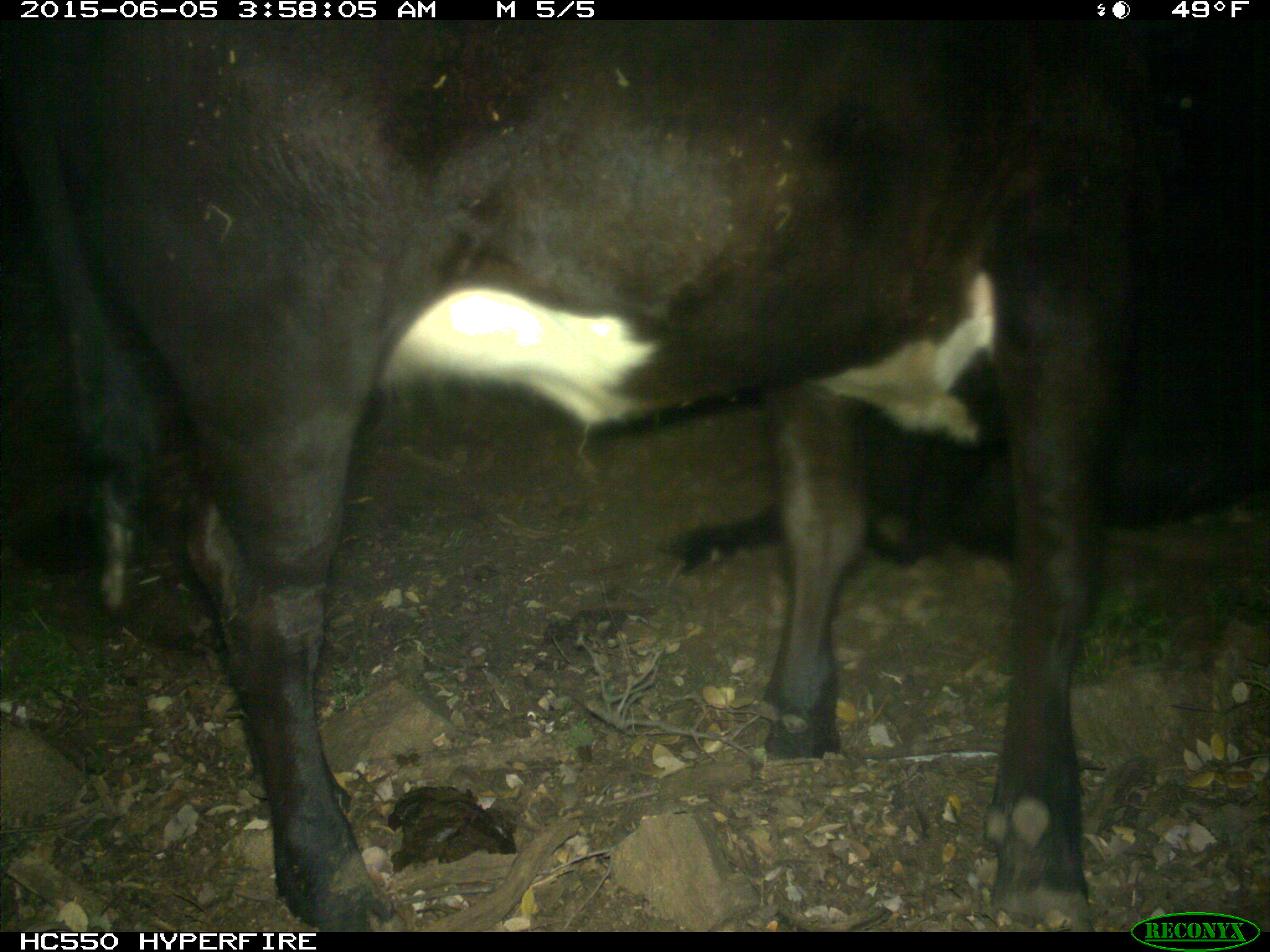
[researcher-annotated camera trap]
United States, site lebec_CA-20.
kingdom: Animalia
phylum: Chordata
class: Mammalia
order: Artiodactyla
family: Bovidae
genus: Bos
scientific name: Bos taurus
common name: domestic cow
Bos taurus (domestic cow).